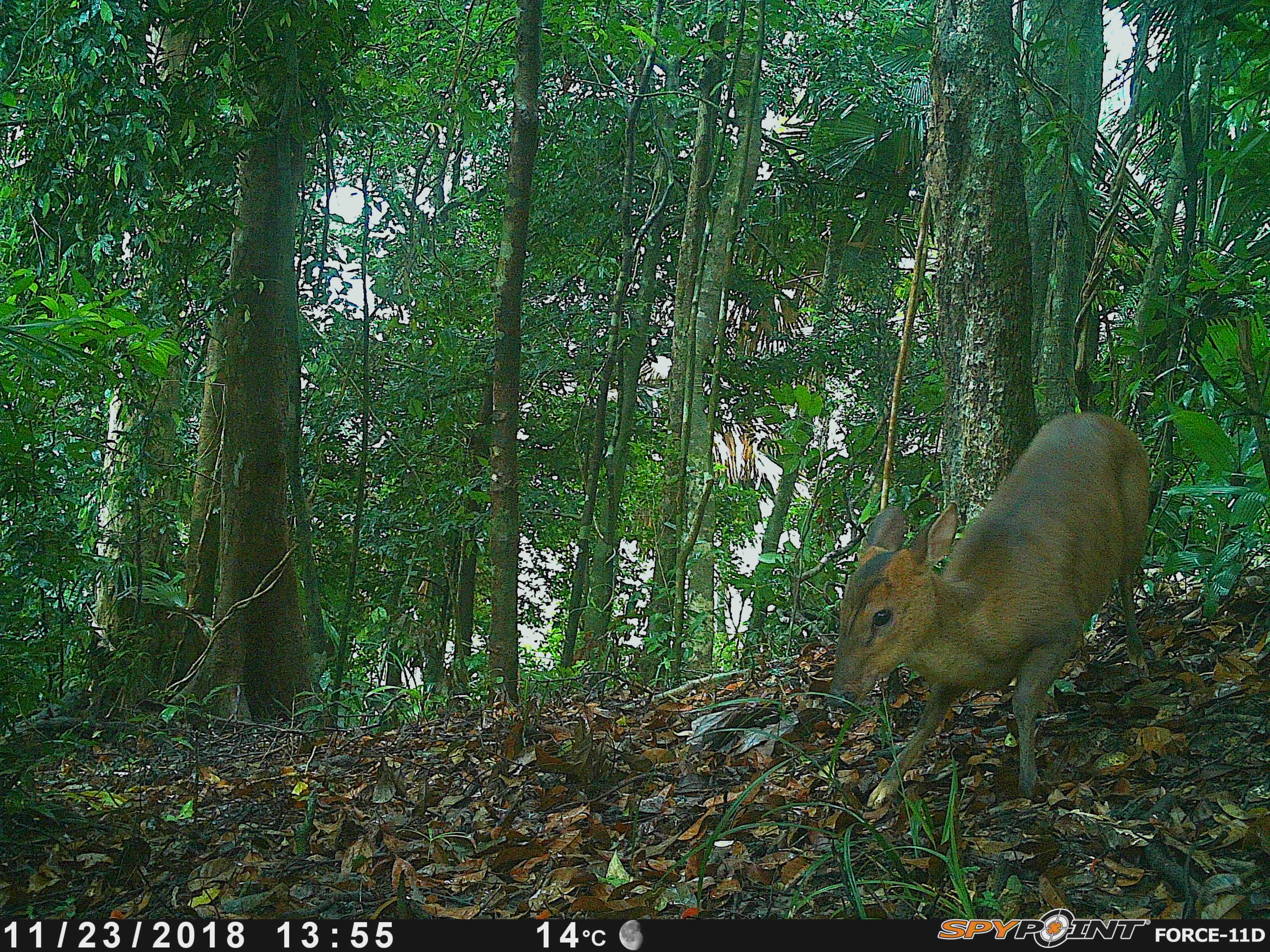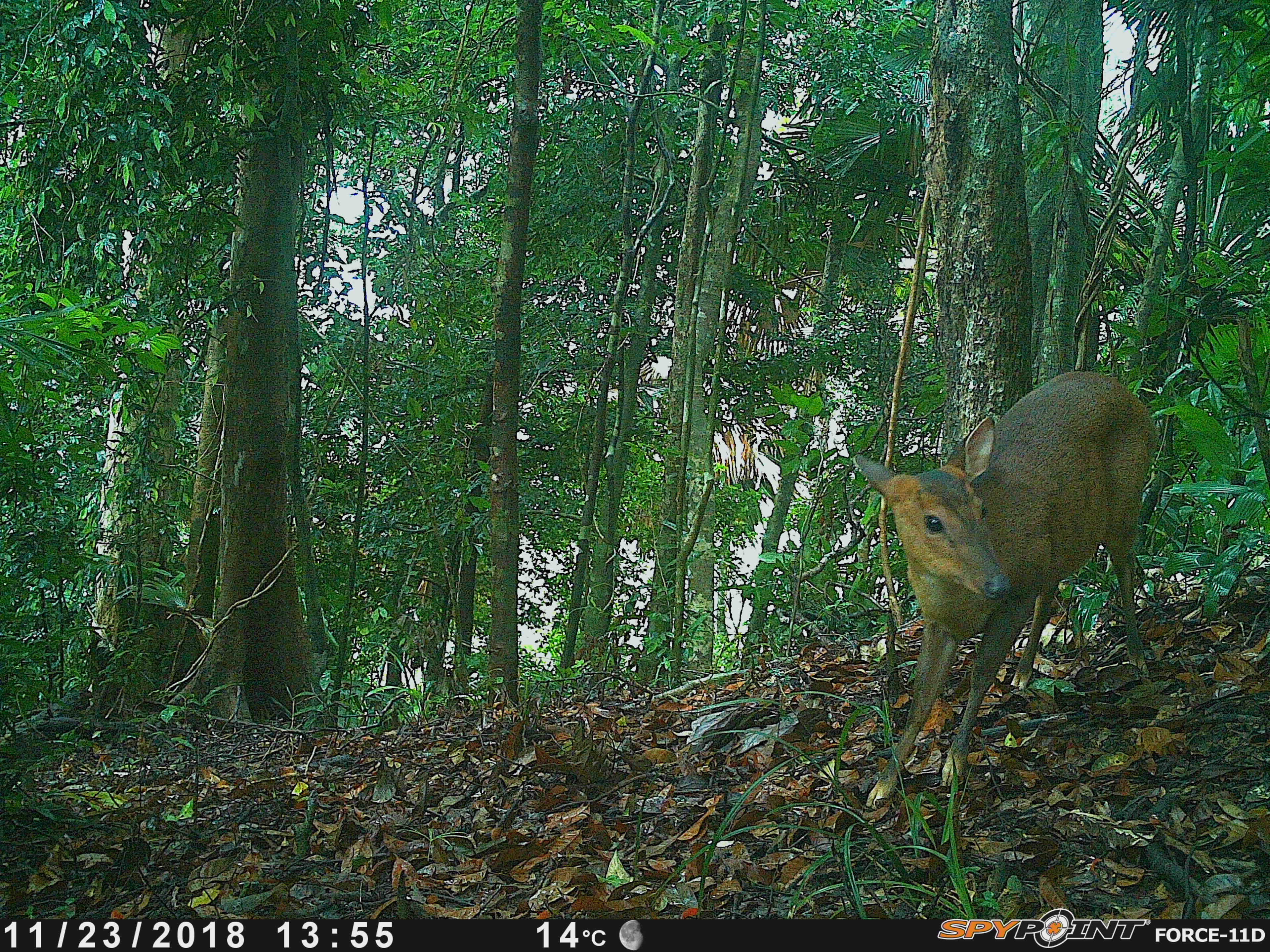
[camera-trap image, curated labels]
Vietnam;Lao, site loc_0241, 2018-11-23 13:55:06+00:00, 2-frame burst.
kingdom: Animalia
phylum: Chordata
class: Mammalia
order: Artiodactyla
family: Cervidae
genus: Muntiacus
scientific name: Muntiacus vuquangensis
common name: large-antlered muntjac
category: large antlered muntjac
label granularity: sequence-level